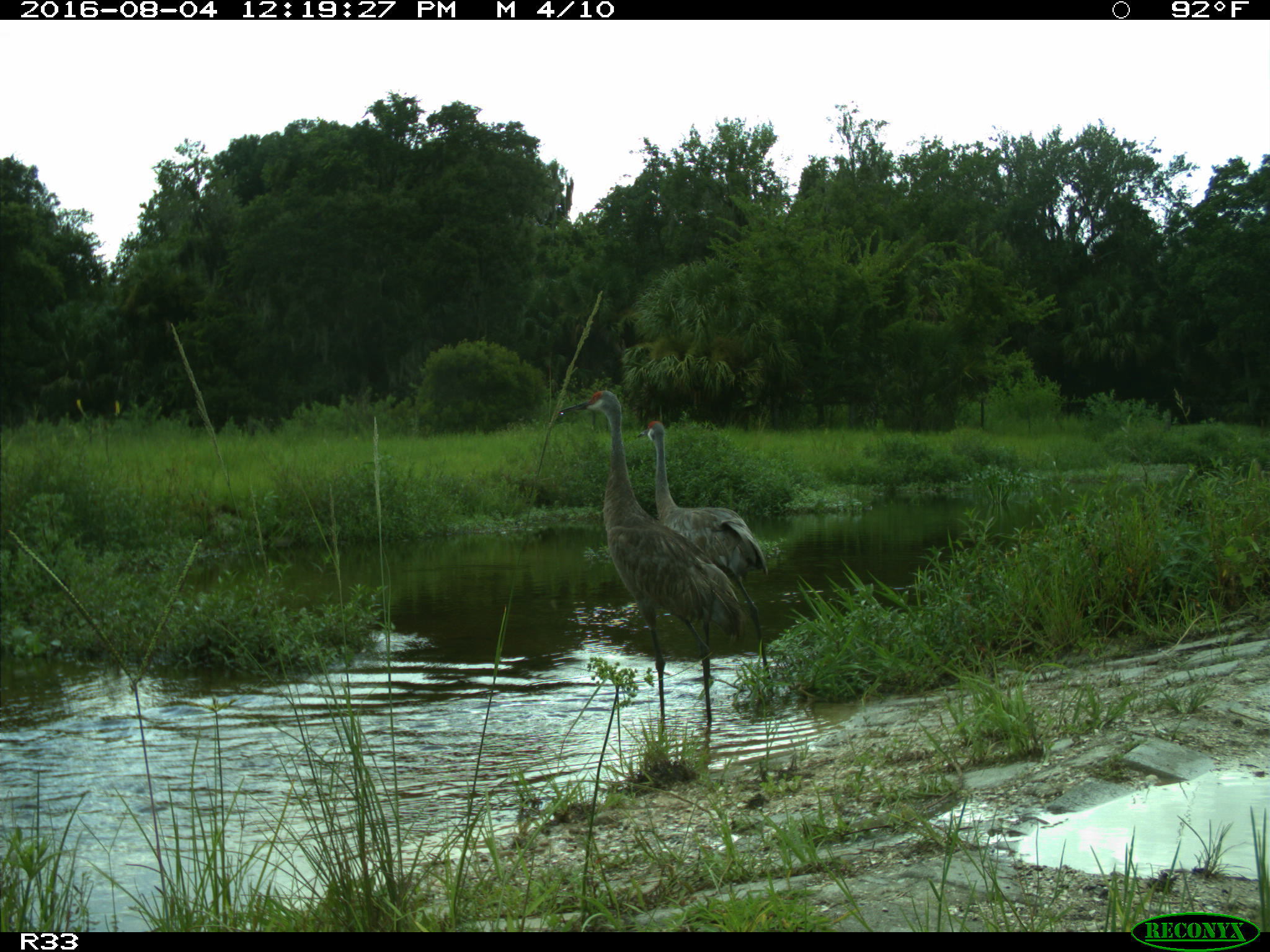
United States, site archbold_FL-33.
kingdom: Animalia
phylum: Chordata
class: Aves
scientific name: Aves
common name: birds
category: unidentified bird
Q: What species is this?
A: Unidentified bird (birds) (Aves).